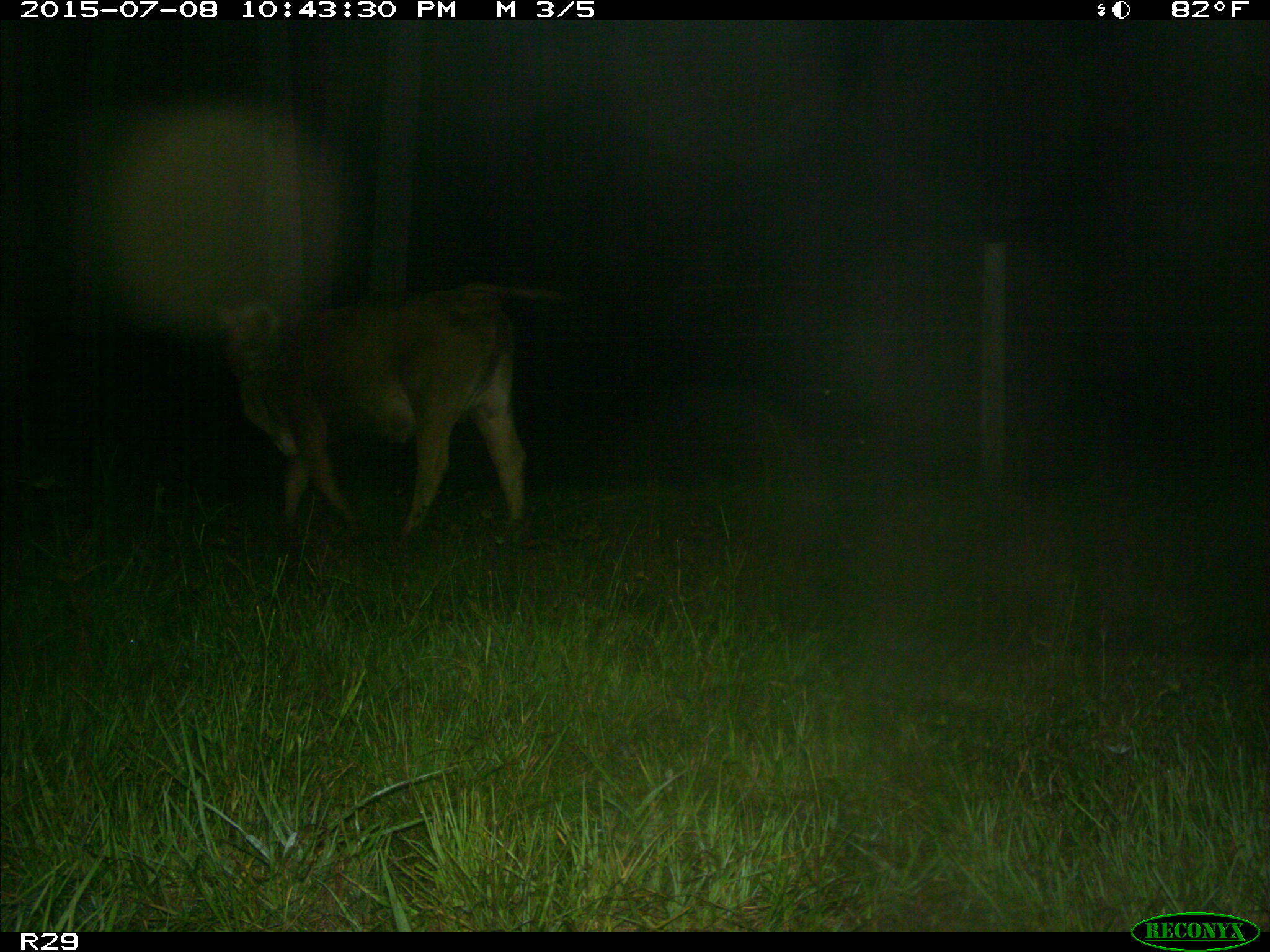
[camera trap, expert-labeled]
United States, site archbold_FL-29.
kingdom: Animalia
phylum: Chordata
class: Mammalia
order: Artiodactyla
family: Bovidae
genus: Bos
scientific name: Bos taurus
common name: domestic cow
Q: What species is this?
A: Bos taurus (domestic cow).